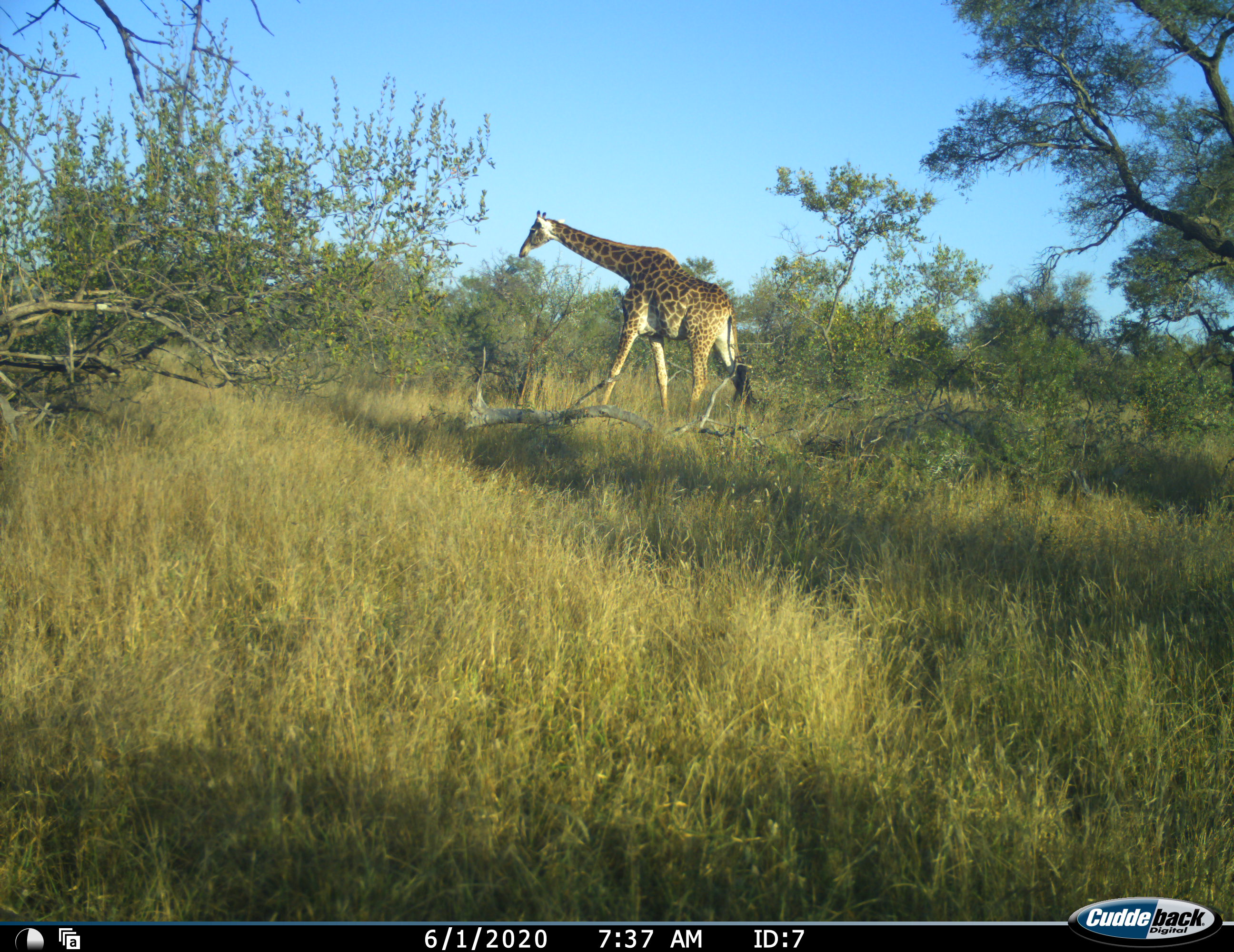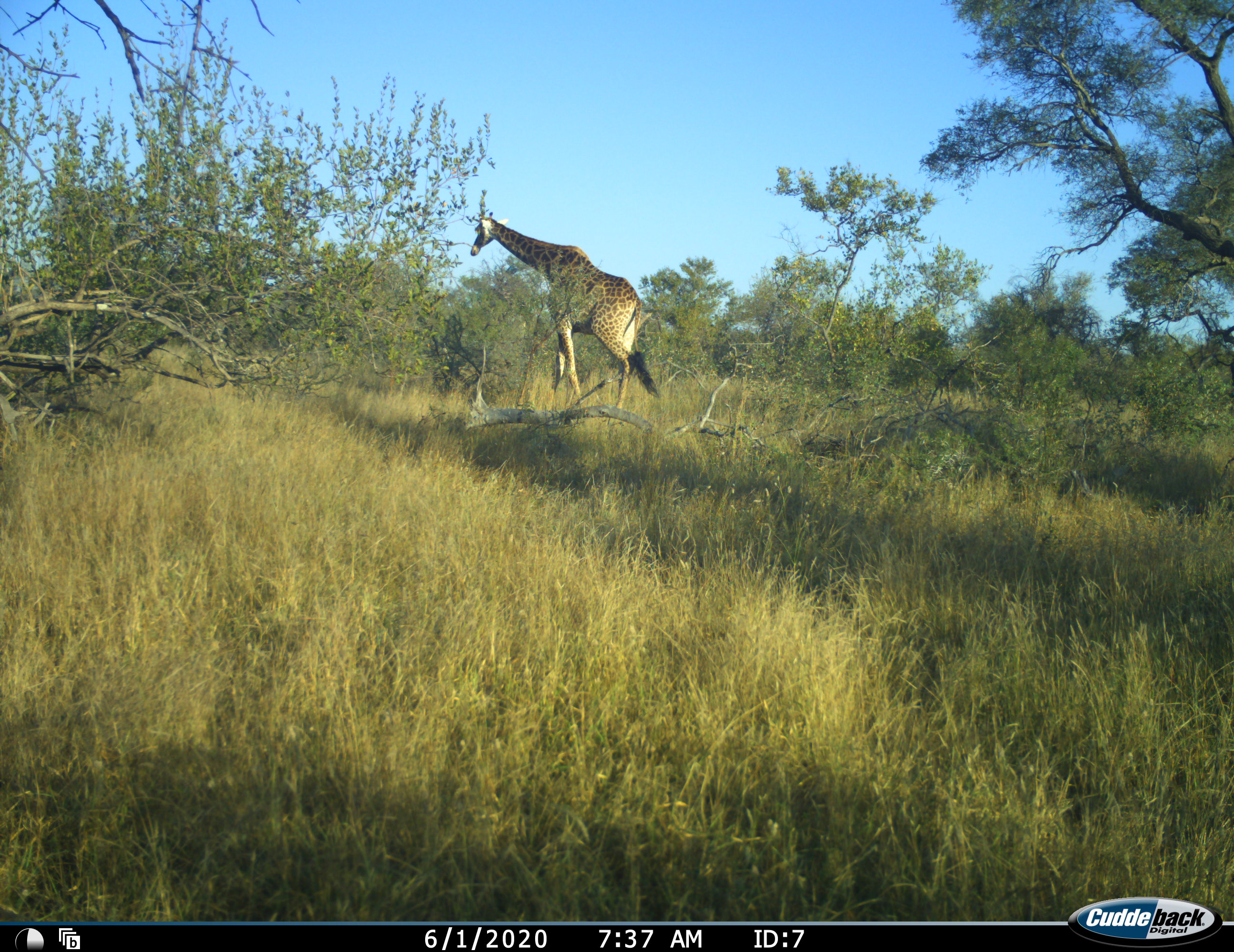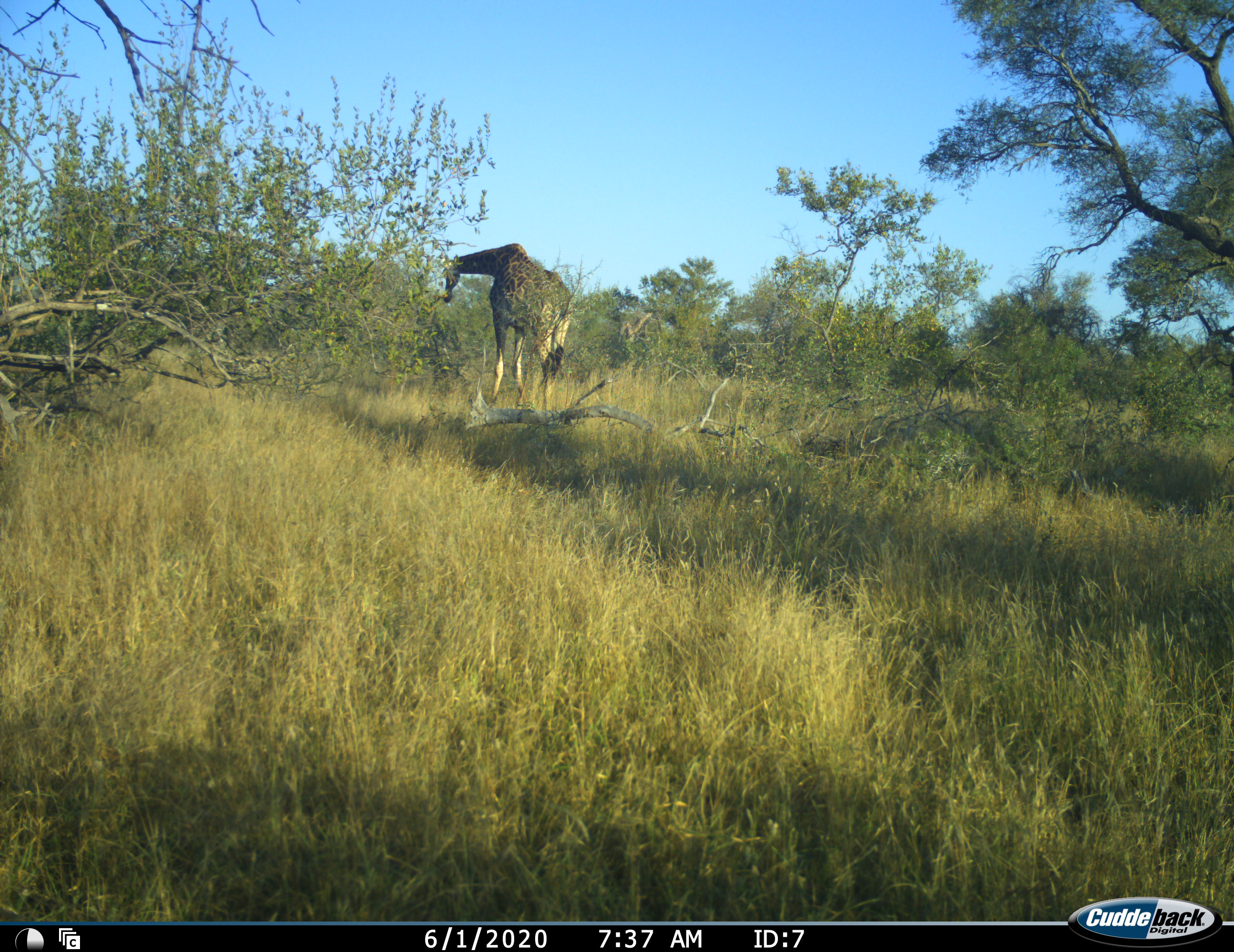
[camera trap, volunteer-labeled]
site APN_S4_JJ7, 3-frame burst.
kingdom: Animalia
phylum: Chordata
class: Mammalia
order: Artiodactyla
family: Giraffidae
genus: Giraffa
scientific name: Giraffa camelopardalis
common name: giraffe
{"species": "giraffe (Giraffa camelopardalis)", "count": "1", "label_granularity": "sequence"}